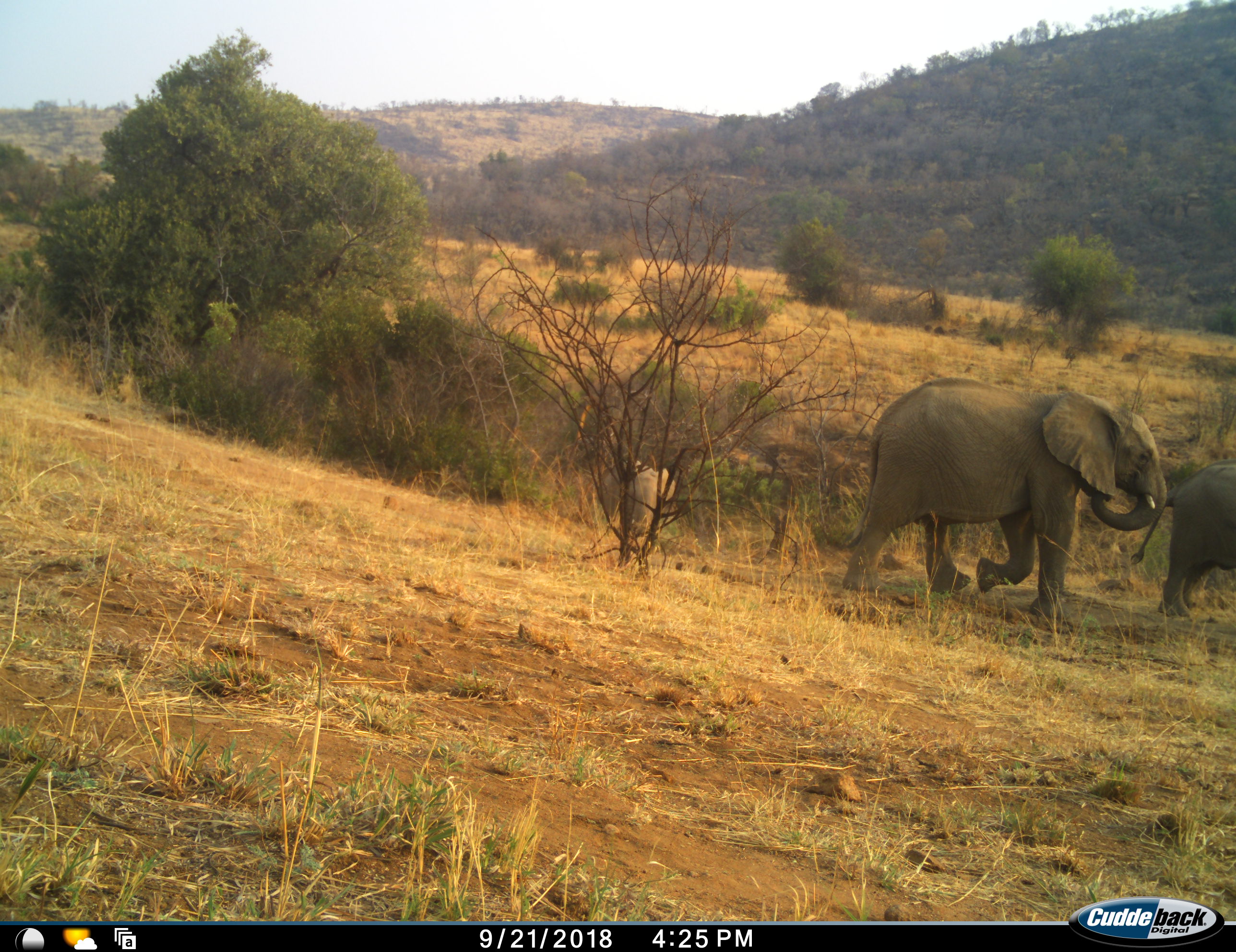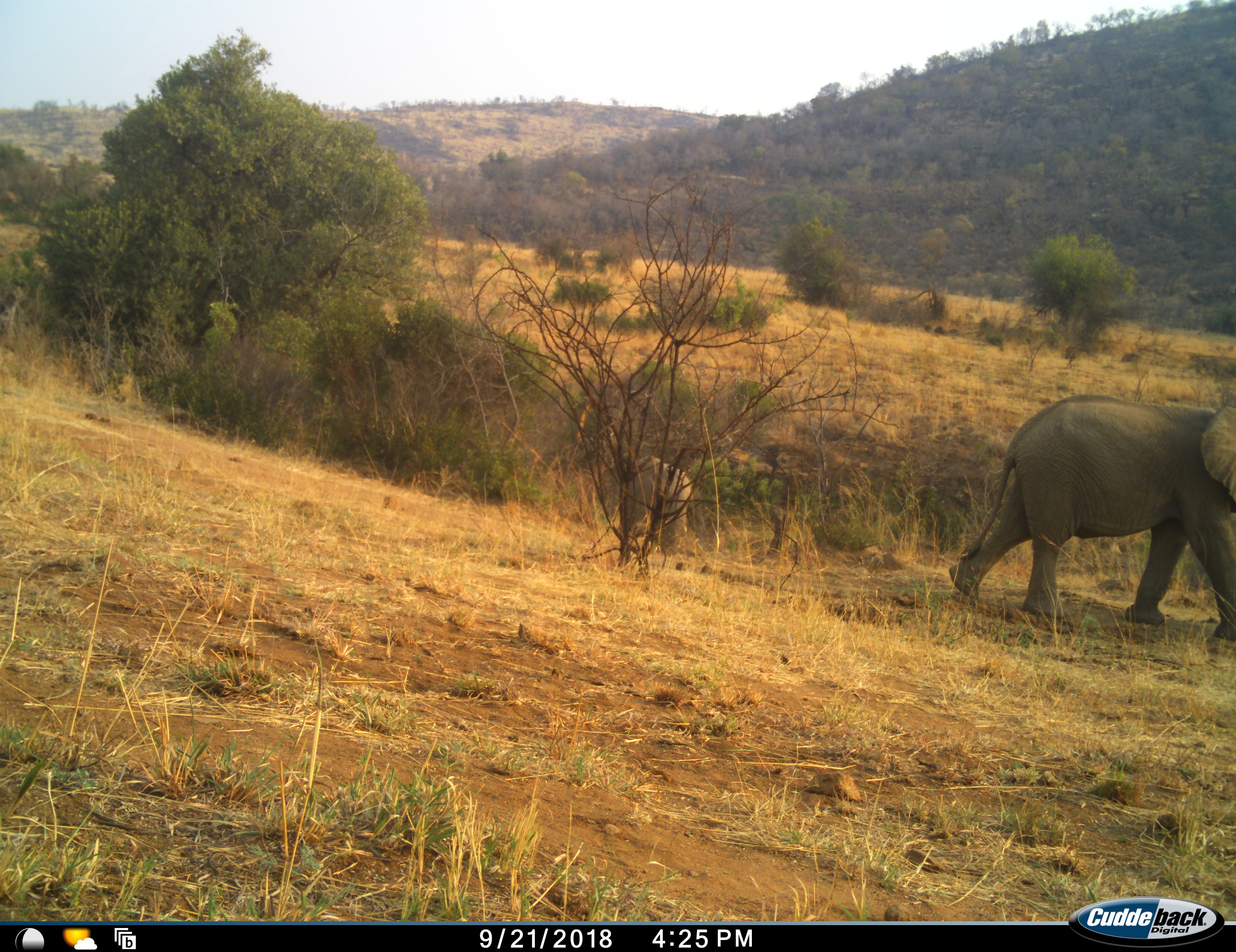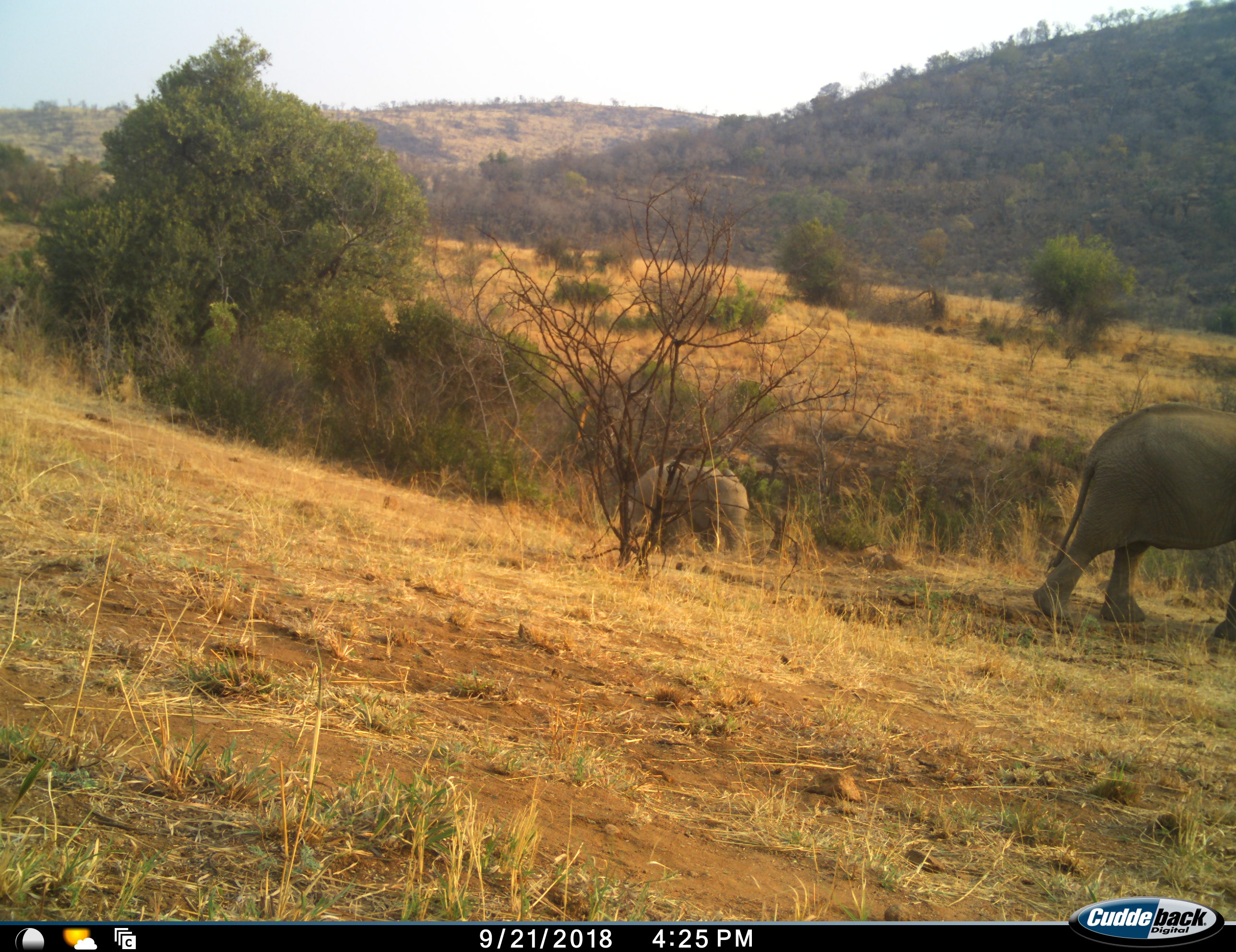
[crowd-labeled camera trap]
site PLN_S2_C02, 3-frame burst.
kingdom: Animalia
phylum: Chordata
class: Mammalia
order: Proboscidea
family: Elephantidae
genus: Loxodonta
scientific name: Loxodonta africana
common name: african bush elephant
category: elephant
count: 3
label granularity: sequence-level